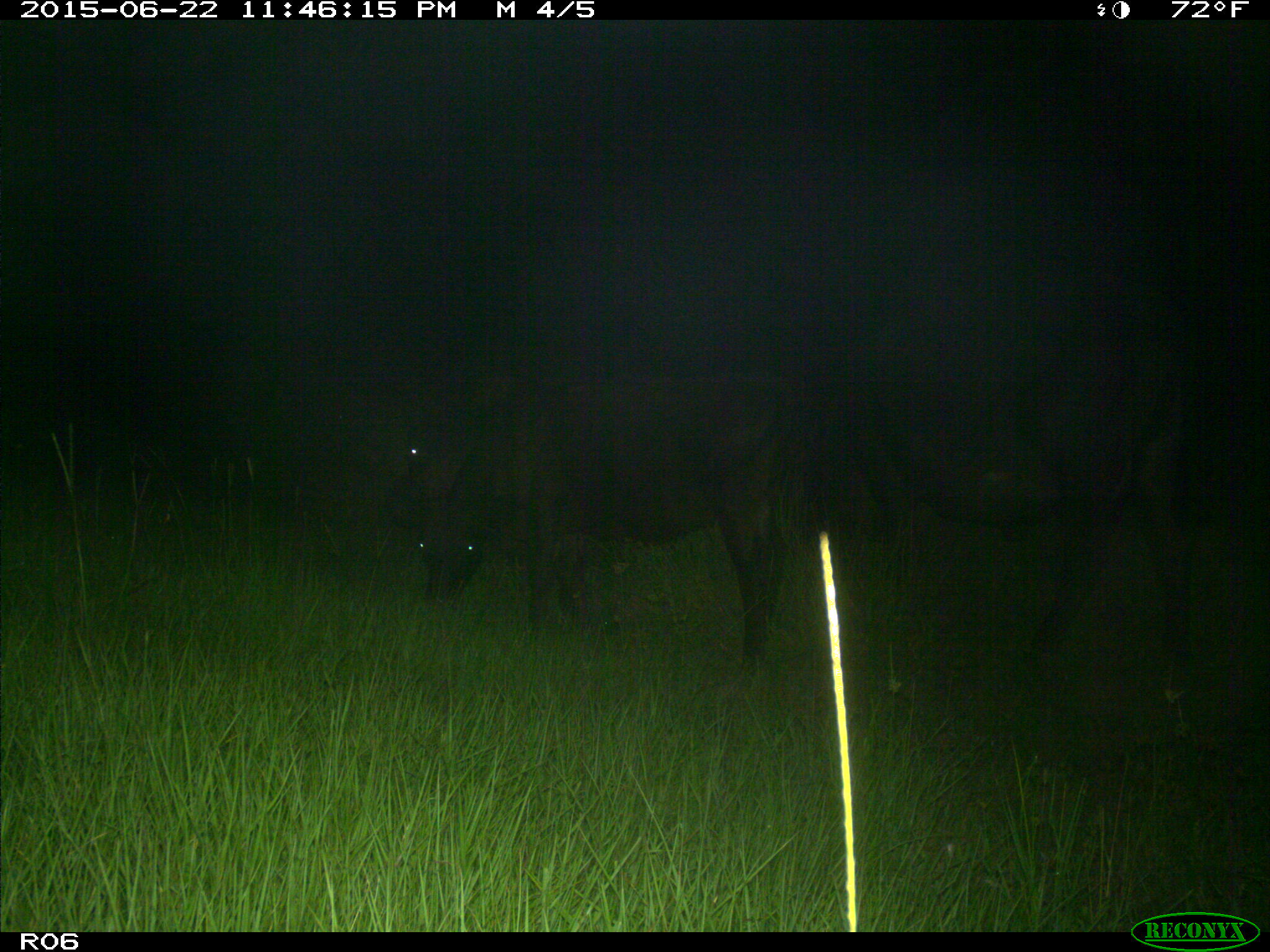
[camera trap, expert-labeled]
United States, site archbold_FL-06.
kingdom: Animalia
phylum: Chordata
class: Mammalia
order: Artiodactyla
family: Bovidae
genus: Bos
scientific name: Bos taurus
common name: domestic cow